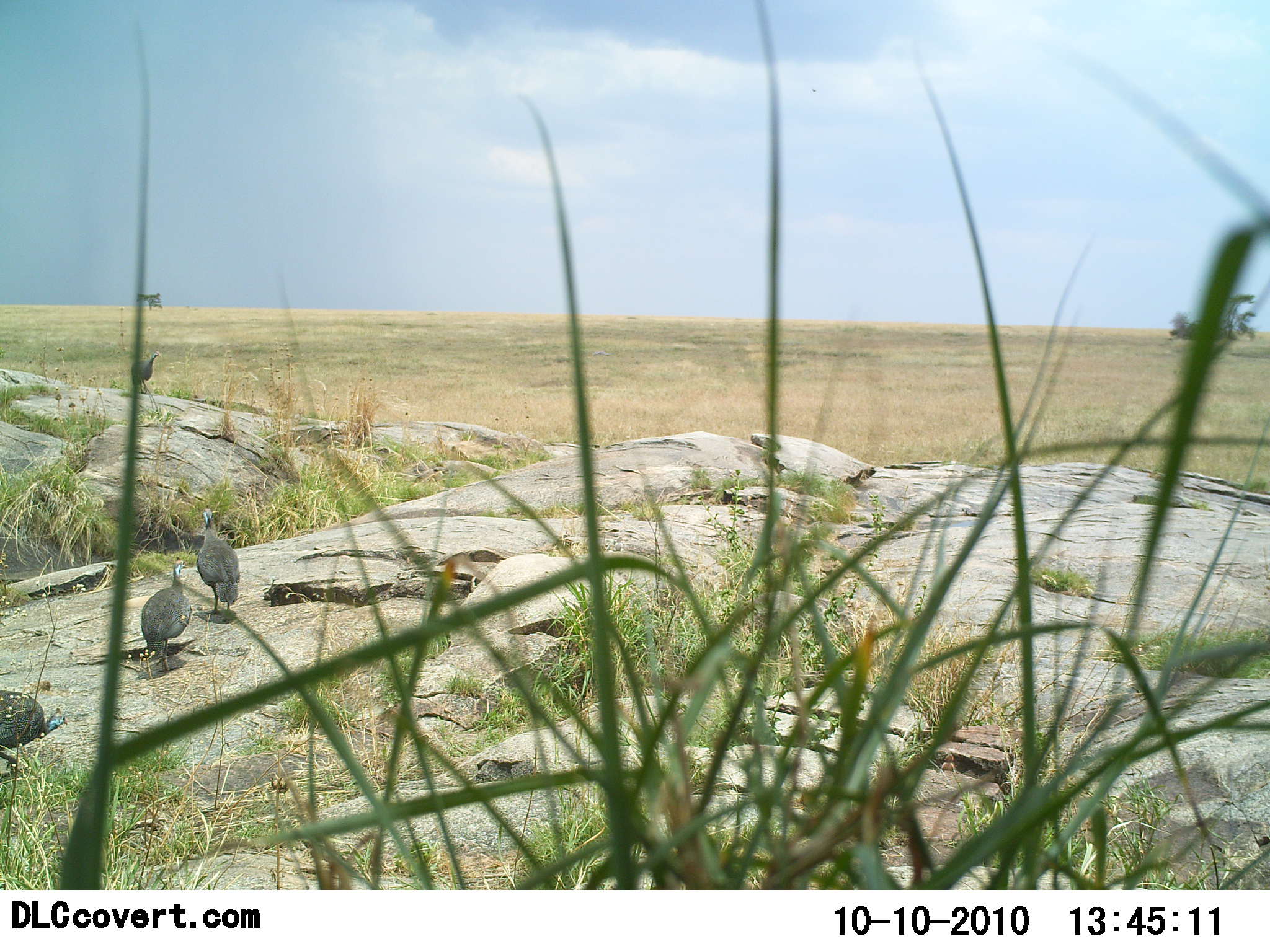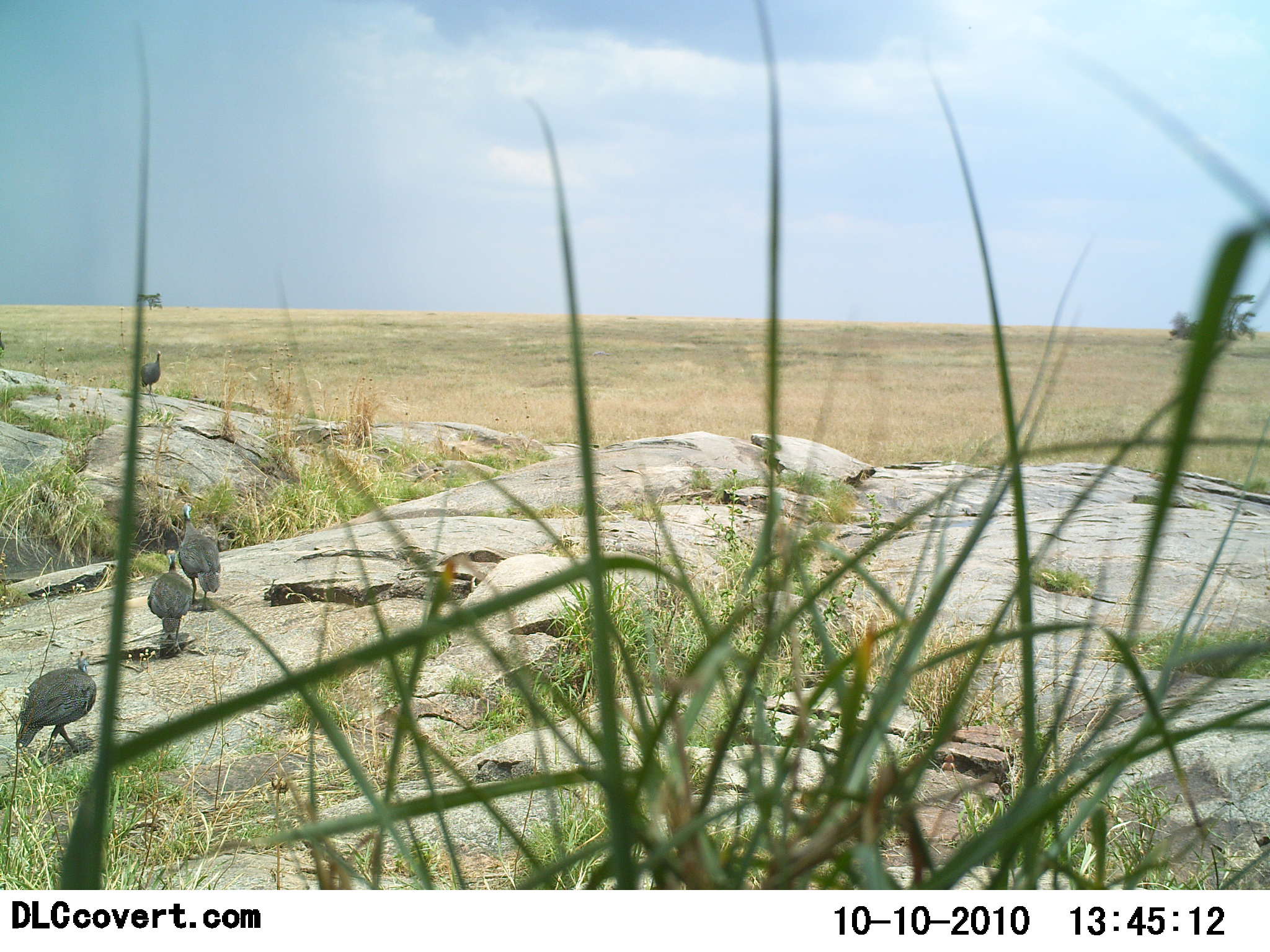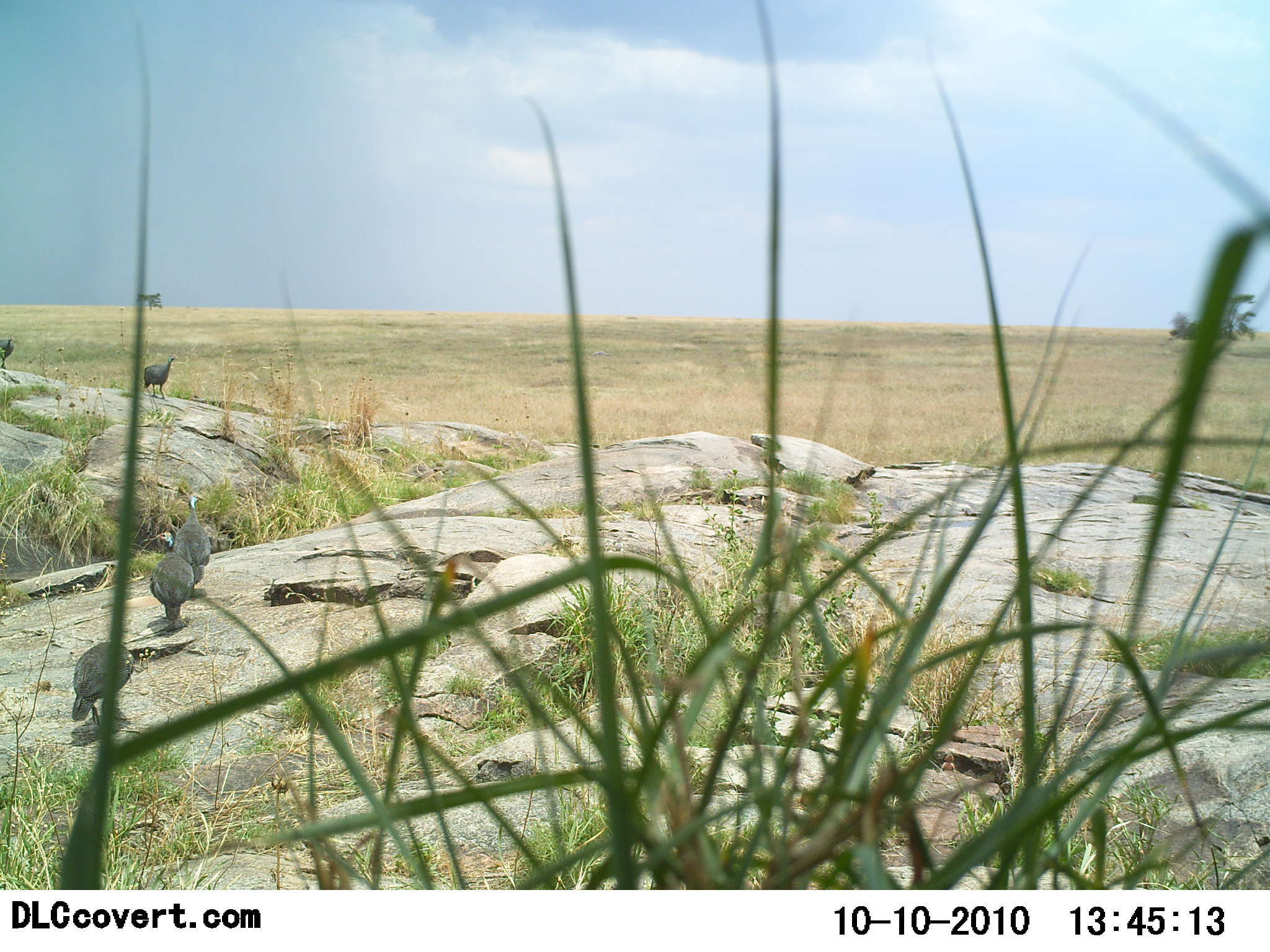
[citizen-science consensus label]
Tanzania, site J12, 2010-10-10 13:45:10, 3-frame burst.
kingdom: Animalia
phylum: Chordata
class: Aves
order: Galliformes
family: Numididae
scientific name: Numididae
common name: guinea fowl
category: guineafowl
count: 5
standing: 11%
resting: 0%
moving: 95%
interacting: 0%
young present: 0%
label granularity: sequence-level